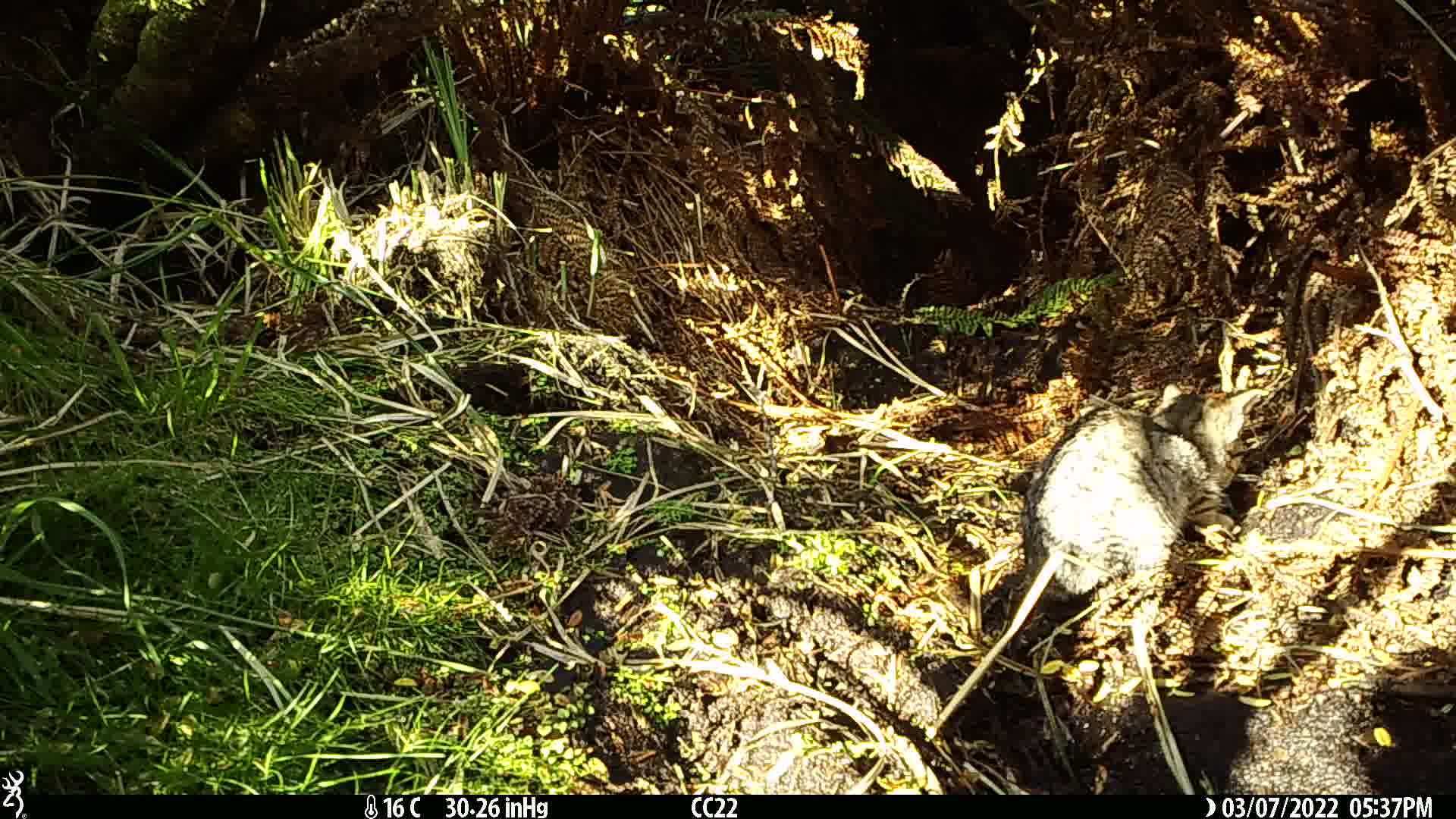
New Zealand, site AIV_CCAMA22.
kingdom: Animalia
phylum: Chordata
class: Mammalia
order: Carnivora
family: Felidae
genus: Felis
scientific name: Felis catus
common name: domestic cat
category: cat